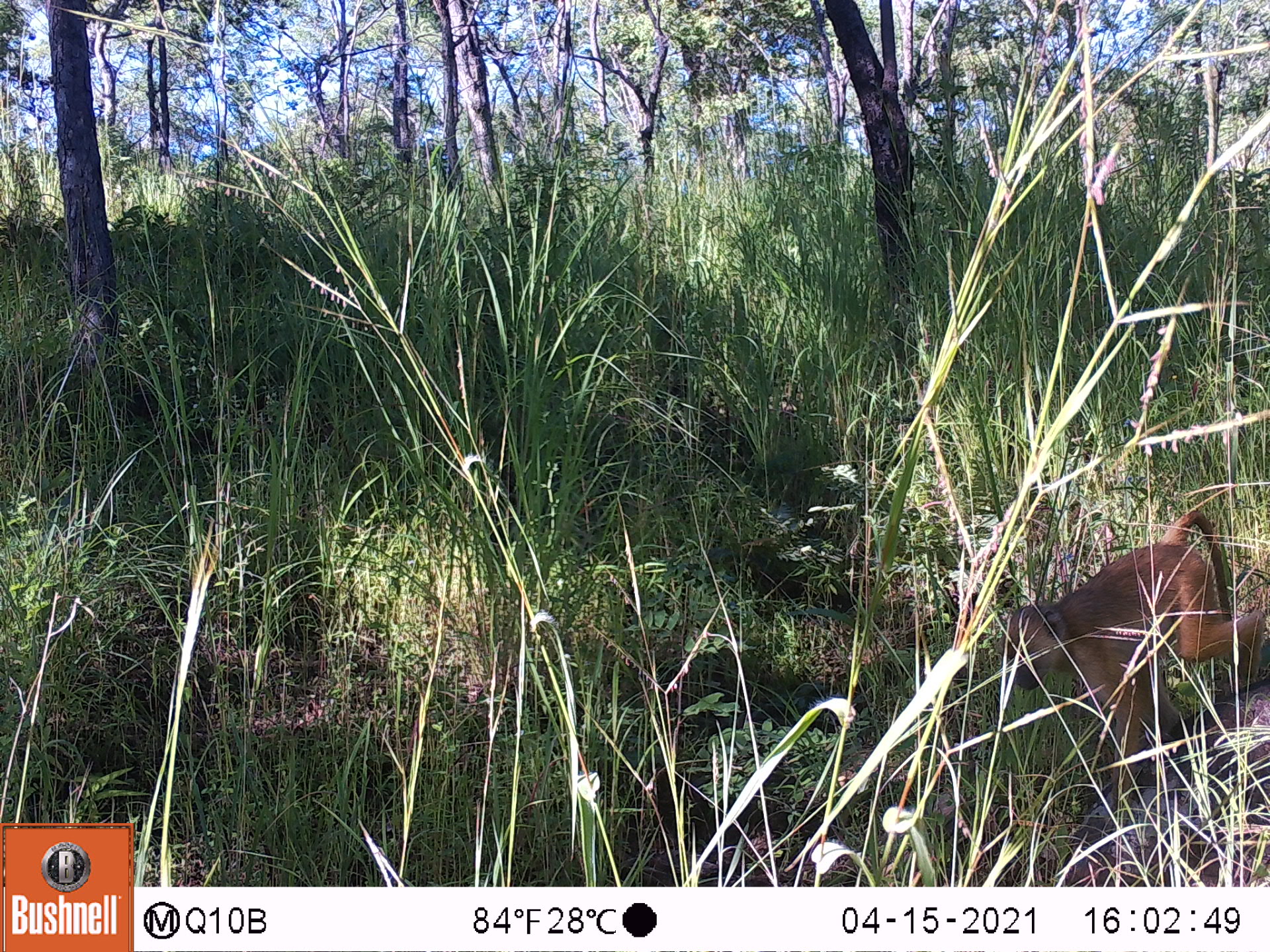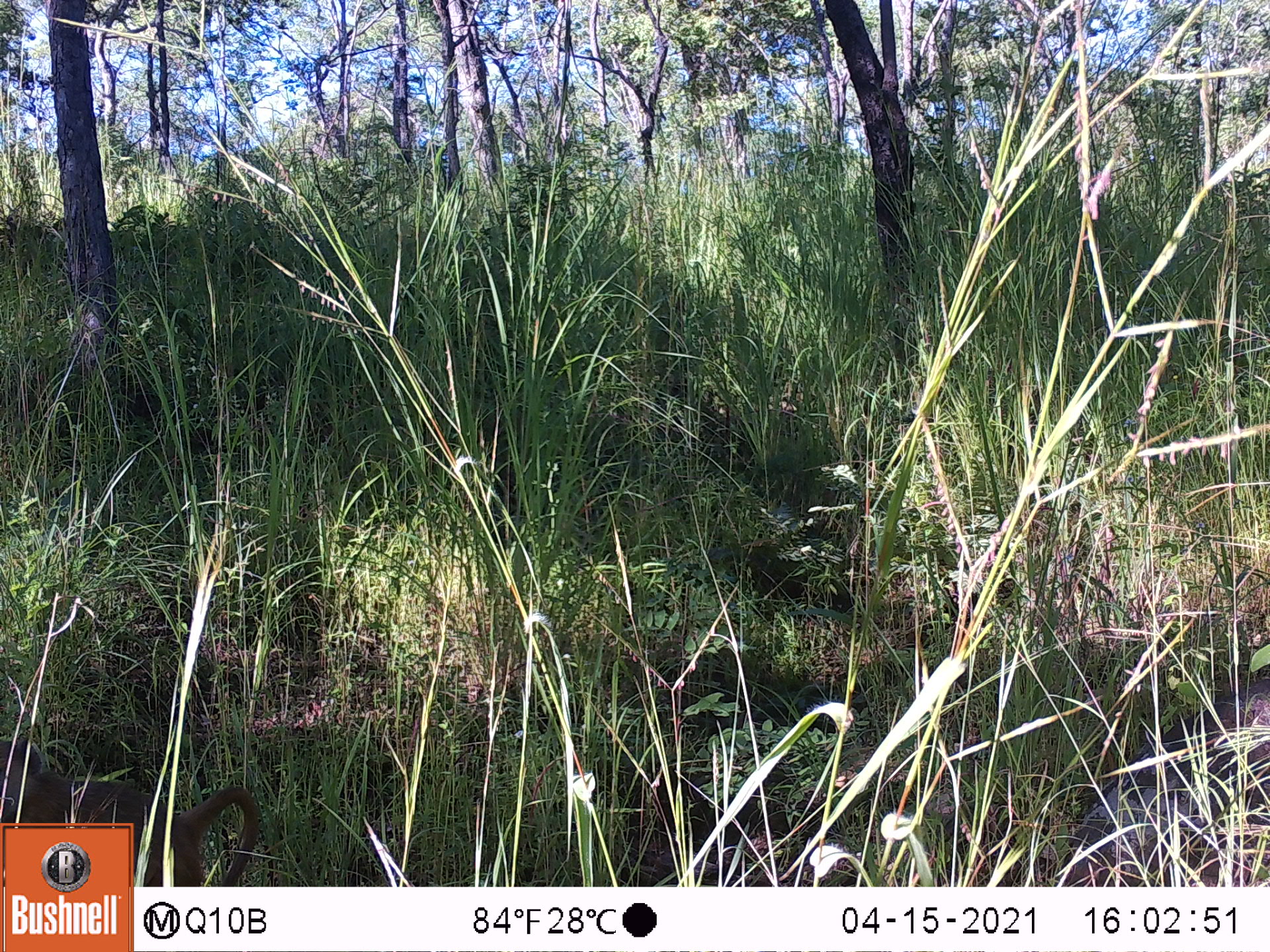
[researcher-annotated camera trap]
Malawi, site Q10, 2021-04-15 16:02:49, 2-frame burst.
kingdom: Animalia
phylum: Chordata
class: Mammalia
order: Primates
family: Cercopithecidae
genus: Papio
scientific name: Papio cynocephalus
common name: yellow baboon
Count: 1.